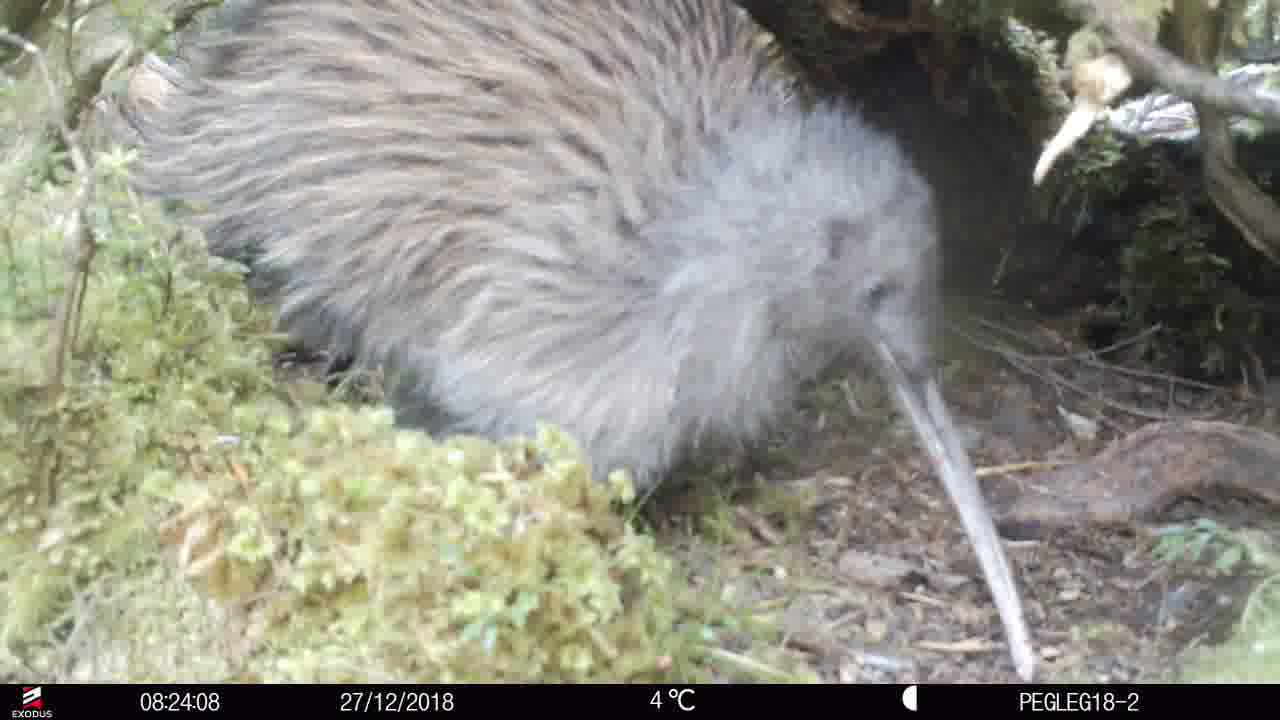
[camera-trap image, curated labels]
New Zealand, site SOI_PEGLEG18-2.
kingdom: Animalia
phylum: Chordata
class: Aves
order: Apterygiformes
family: Apterygidae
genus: Apteryx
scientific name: Apteryx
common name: kiwi